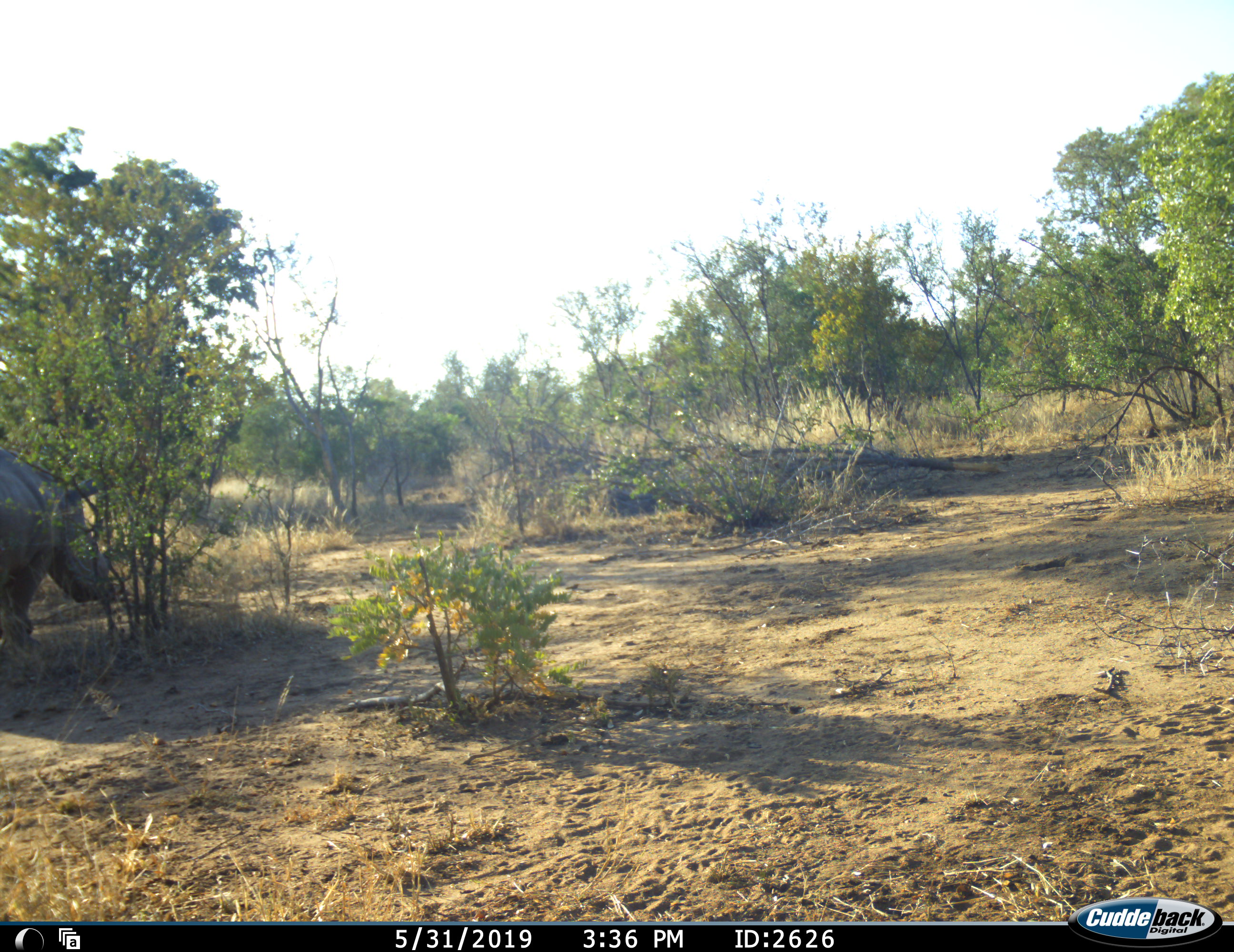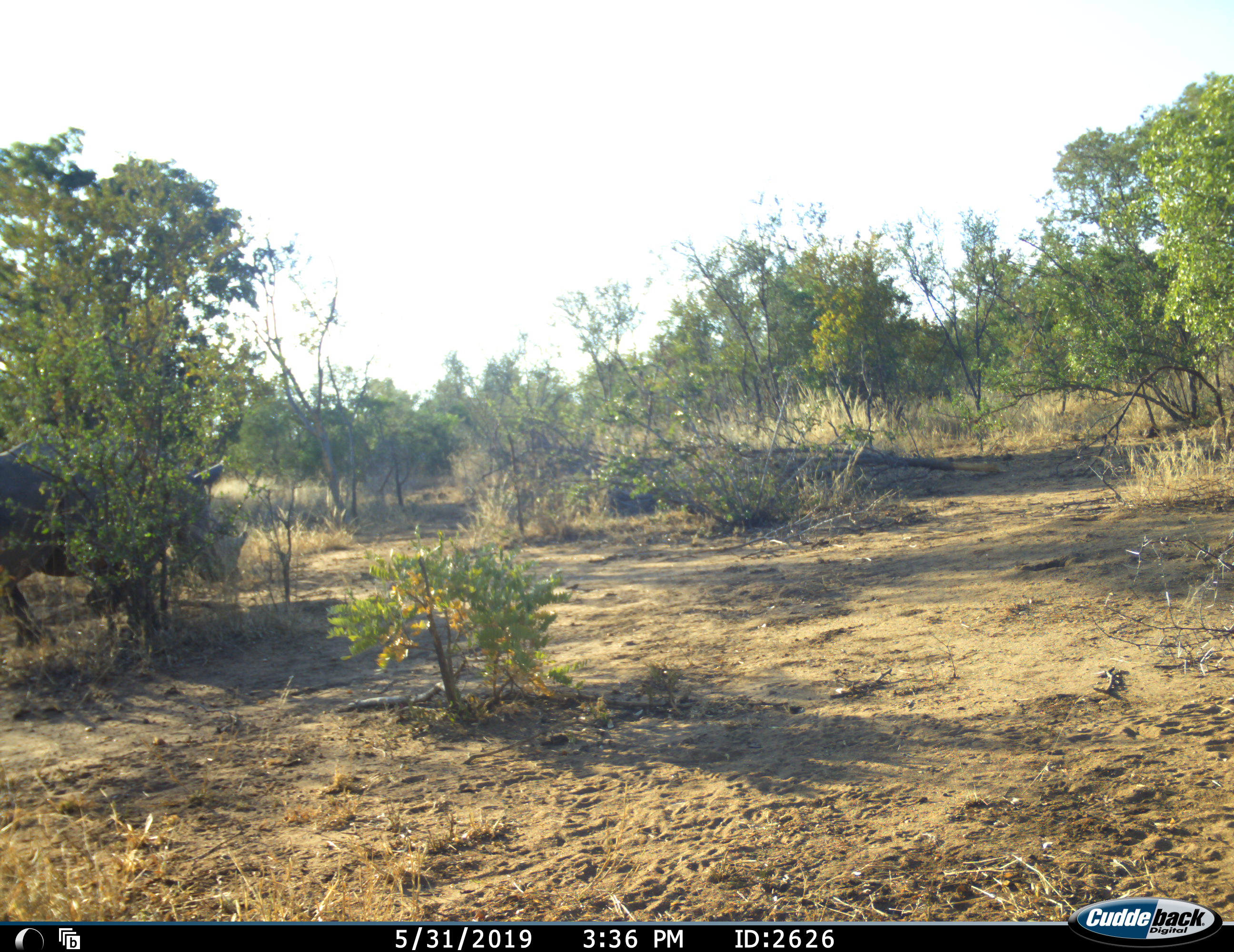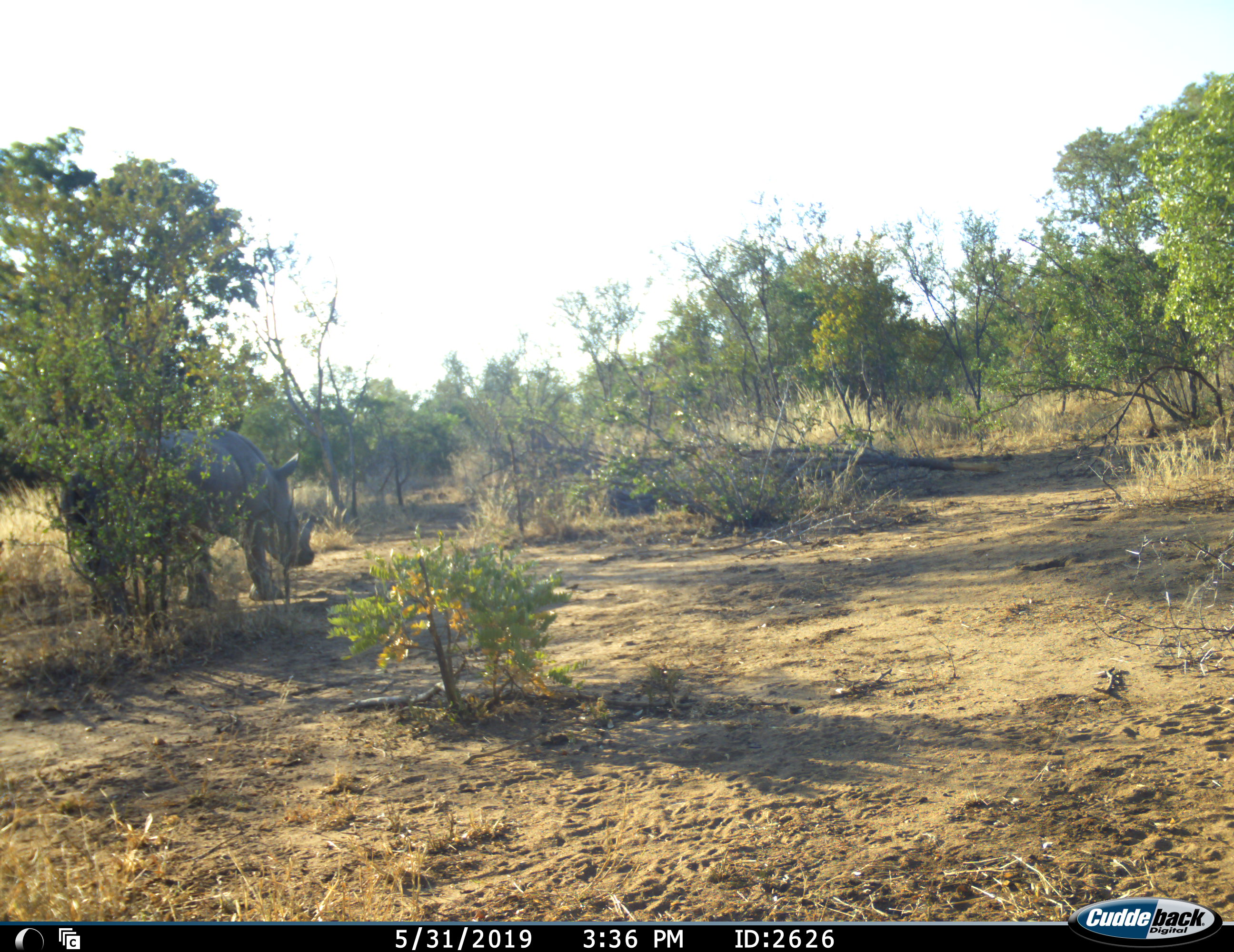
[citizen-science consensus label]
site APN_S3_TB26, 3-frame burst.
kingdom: Animalia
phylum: Chordata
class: Mammalia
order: Perissodactyla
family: Rhinocerotidae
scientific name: Rhinocerotidae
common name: unknown rhinoceros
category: rhinocerosunknown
Rhinocerosunknown (unknown rhinoceros) (Rhinocerotidae), count 1. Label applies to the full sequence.